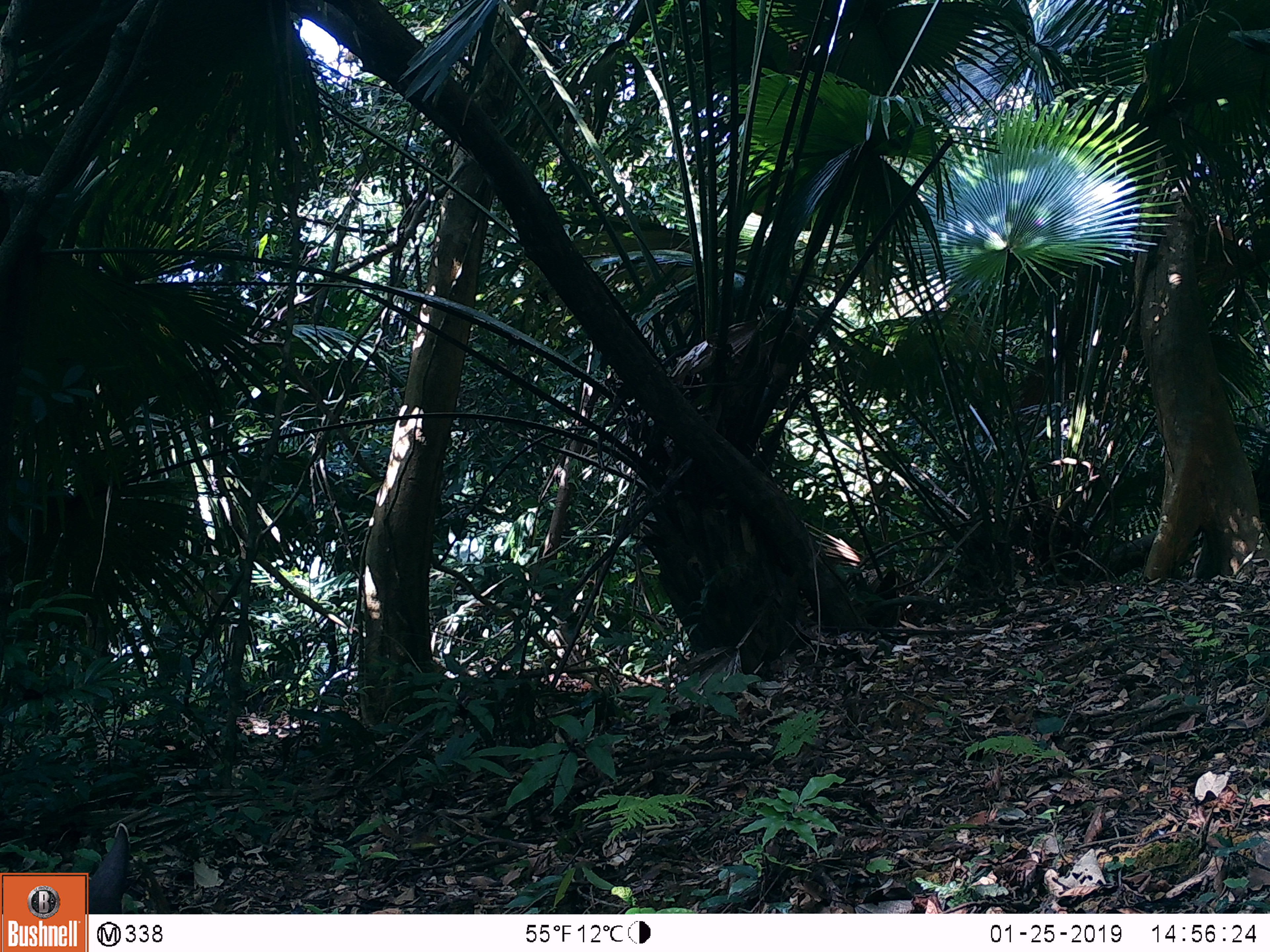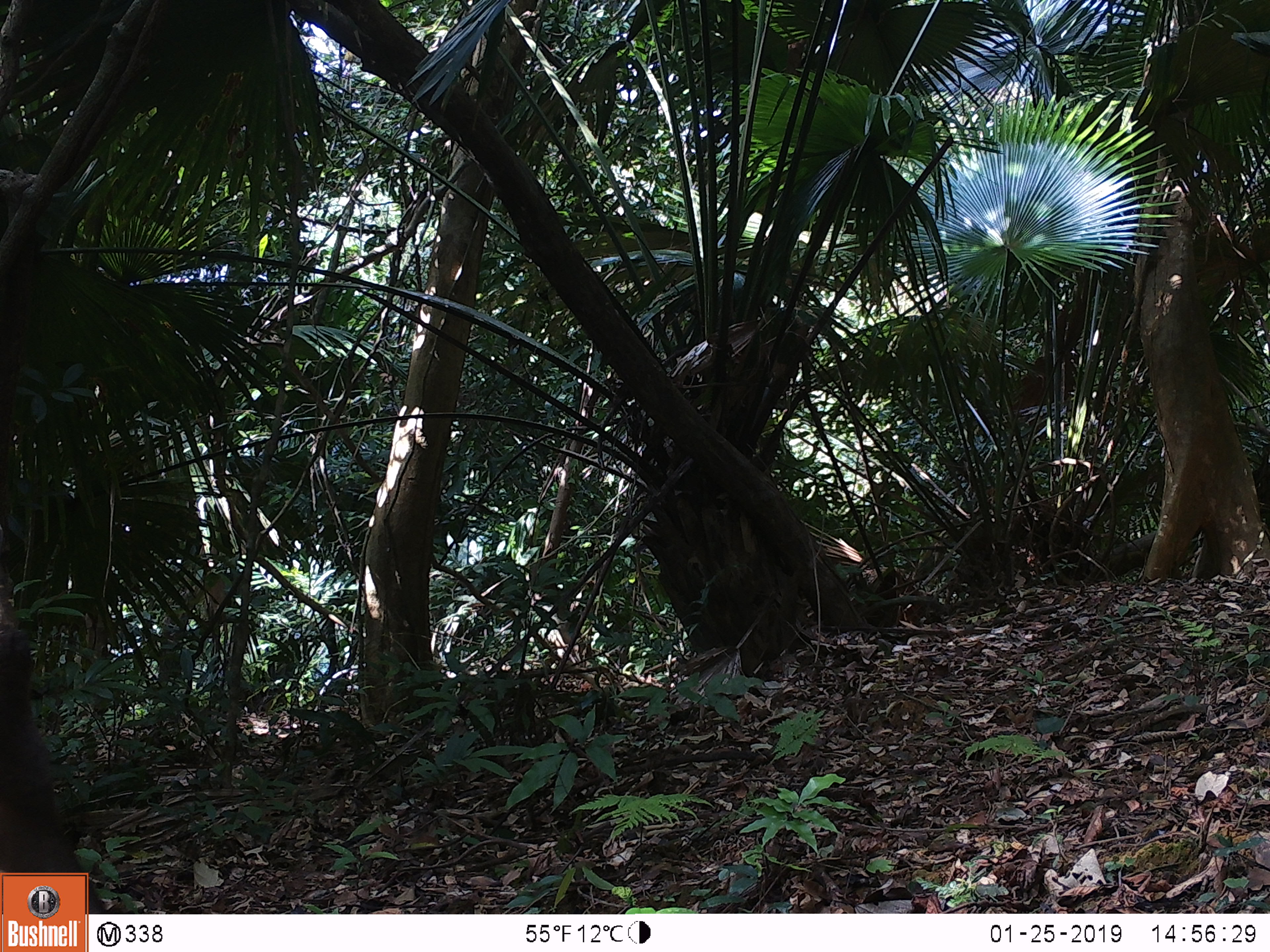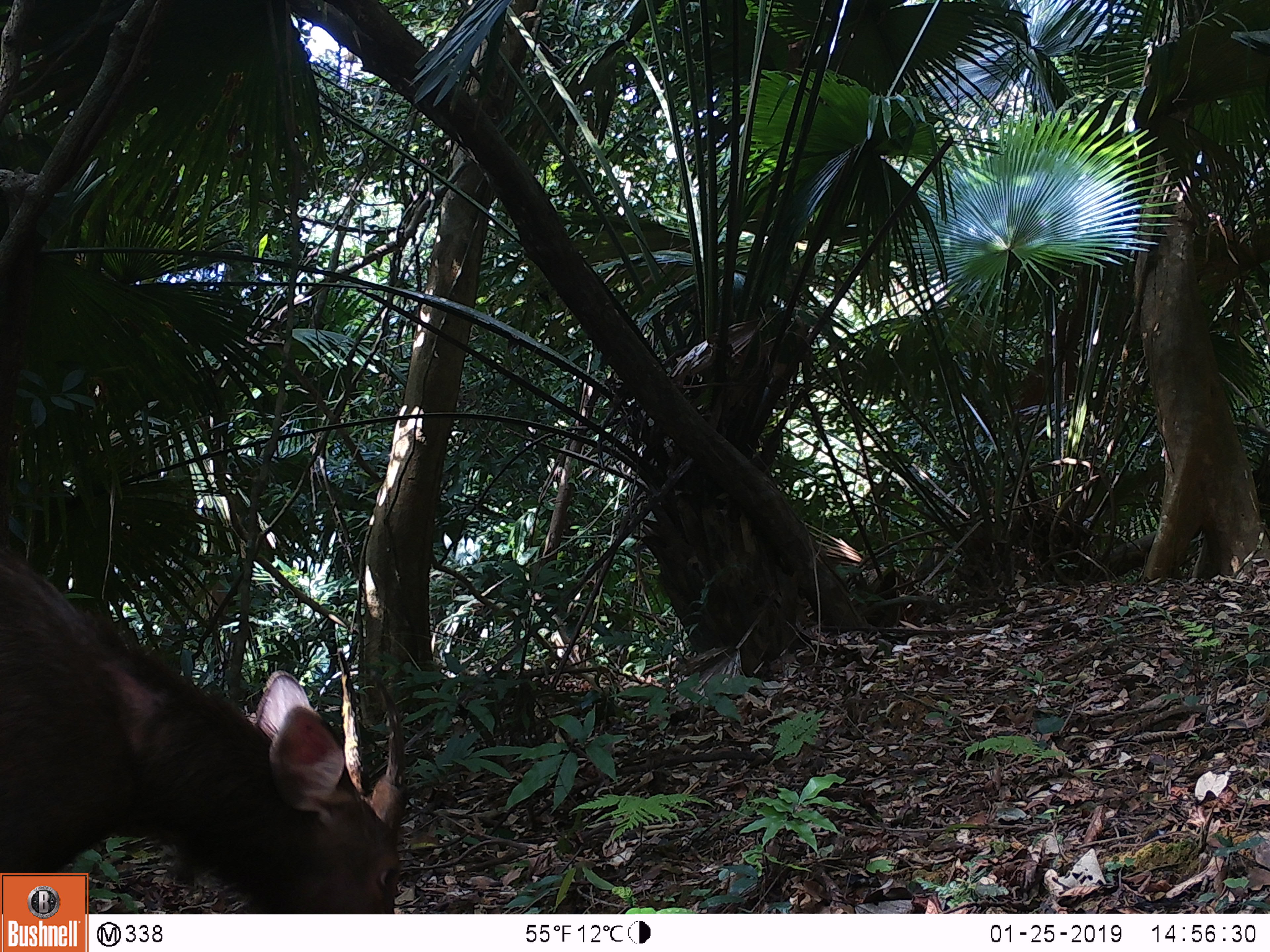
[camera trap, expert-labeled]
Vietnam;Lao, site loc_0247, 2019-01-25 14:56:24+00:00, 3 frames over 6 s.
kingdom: Animalia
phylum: Chordata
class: Mammalia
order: Artiodactyla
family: Cervidae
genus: Rusa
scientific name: Rusa unicolor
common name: sambar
Sambar (Rusa unicolor). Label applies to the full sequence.